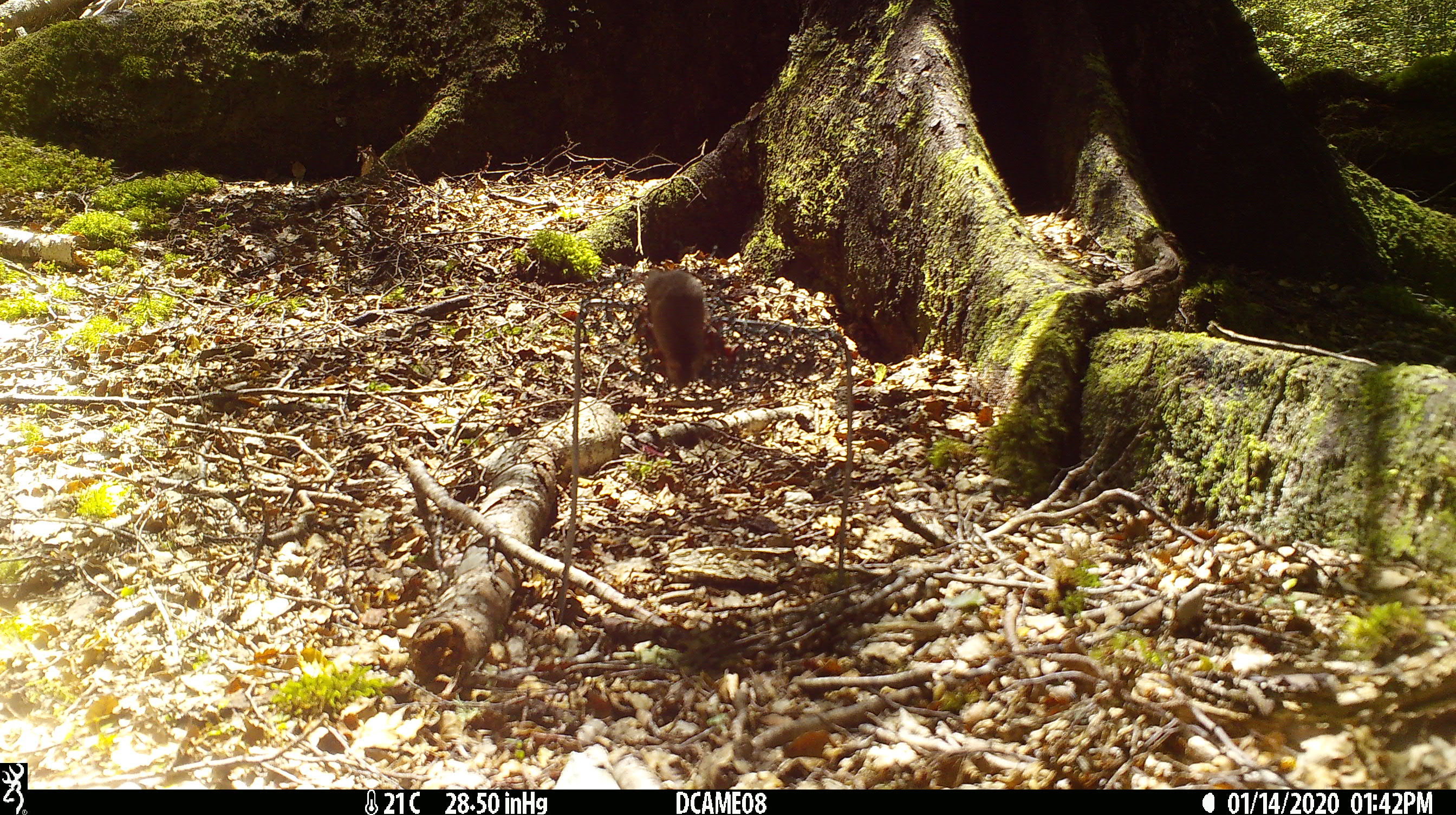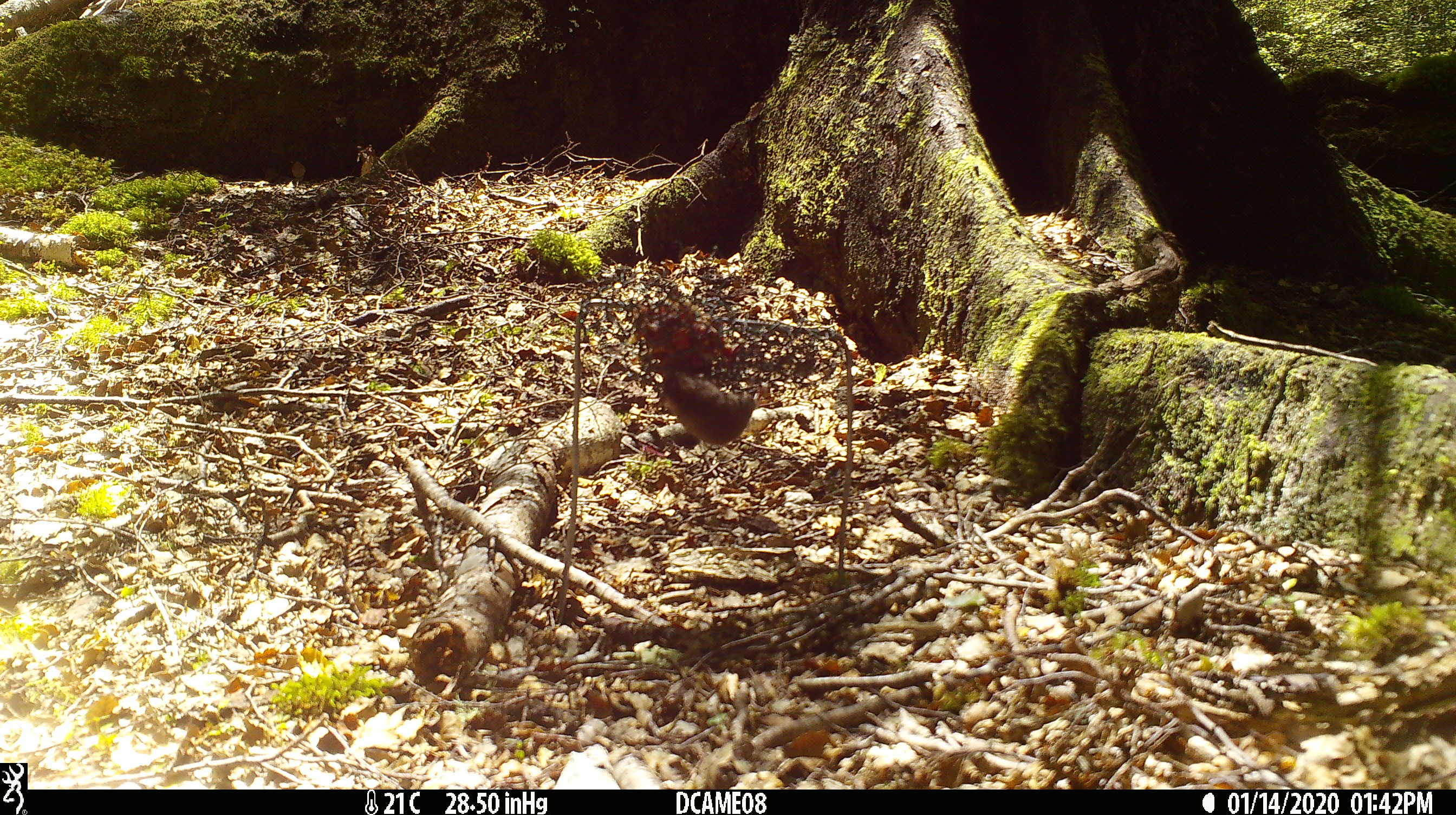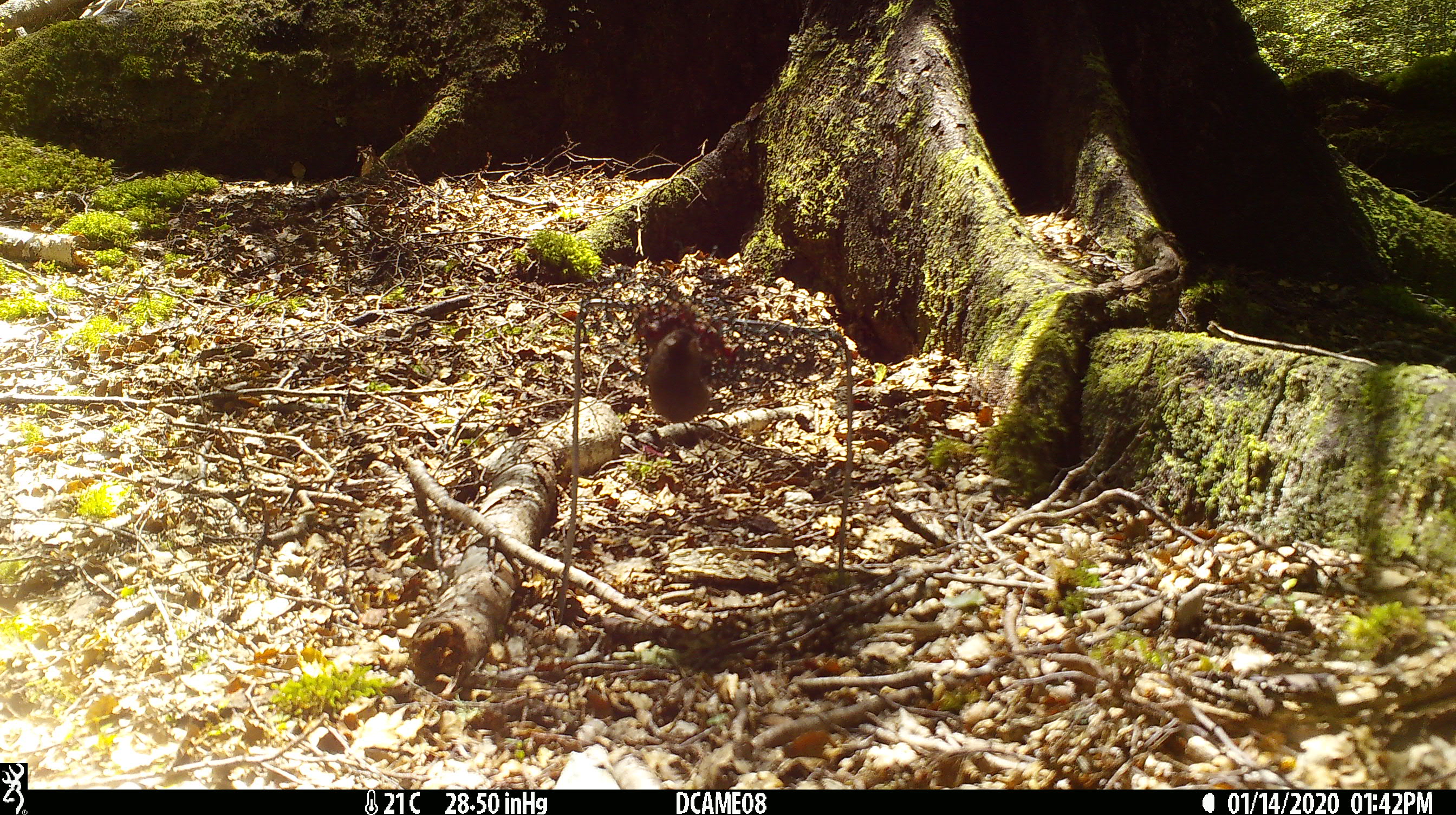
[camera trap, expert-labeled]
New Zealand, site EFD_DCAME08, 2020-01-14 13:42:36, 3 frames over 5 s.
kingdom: Animalia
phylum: Chordata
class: Mammalia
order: Rodentia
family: Muridae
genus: Mus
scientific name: Mus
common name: mouse